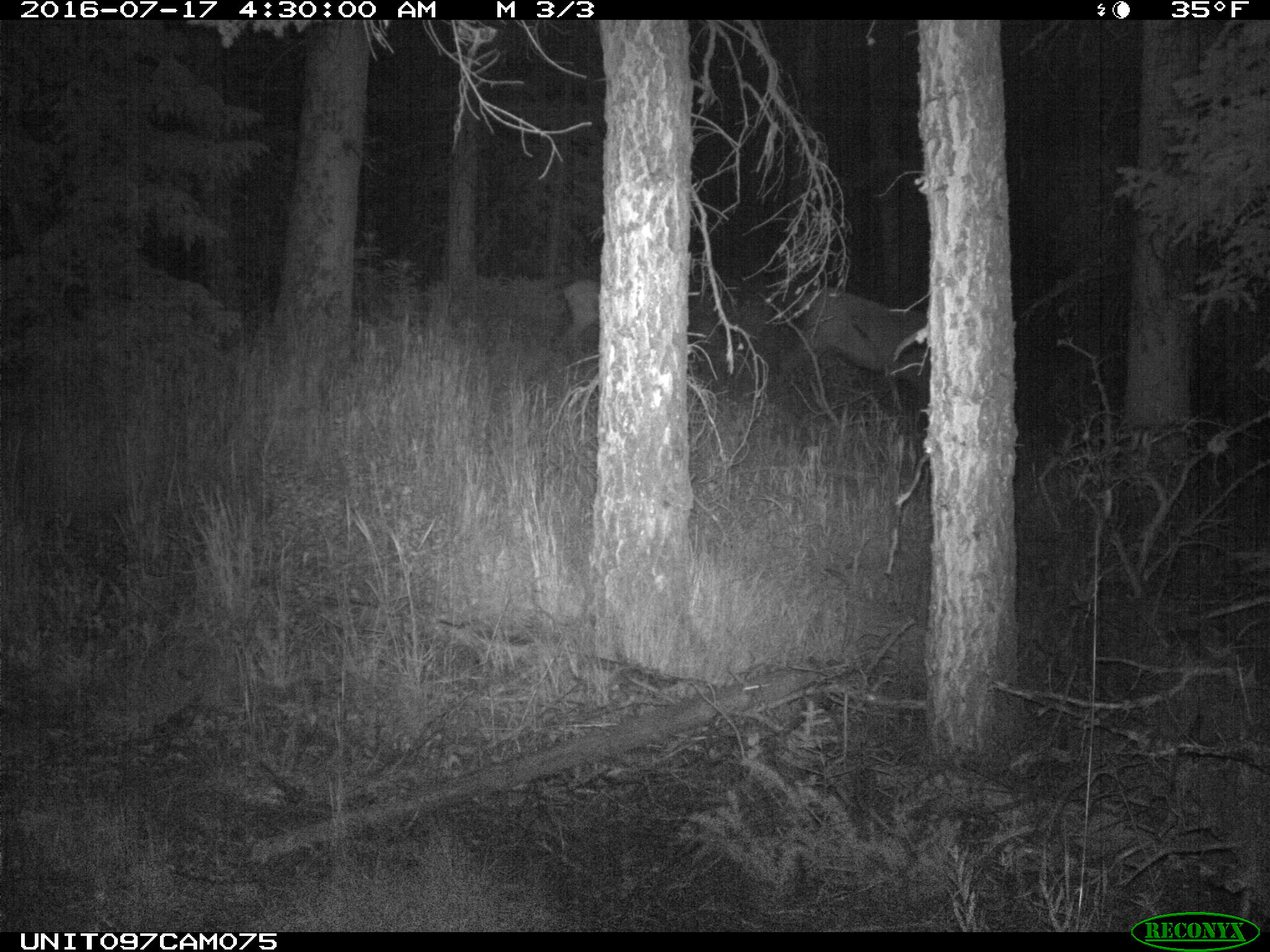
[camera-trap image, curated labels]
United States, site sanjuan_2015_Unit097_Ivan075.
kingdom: Animalia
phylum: Chordata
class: Mammalia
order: Artiodactyla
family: Cervidae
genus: Cervus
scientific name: Cervus elaphus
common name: red deer